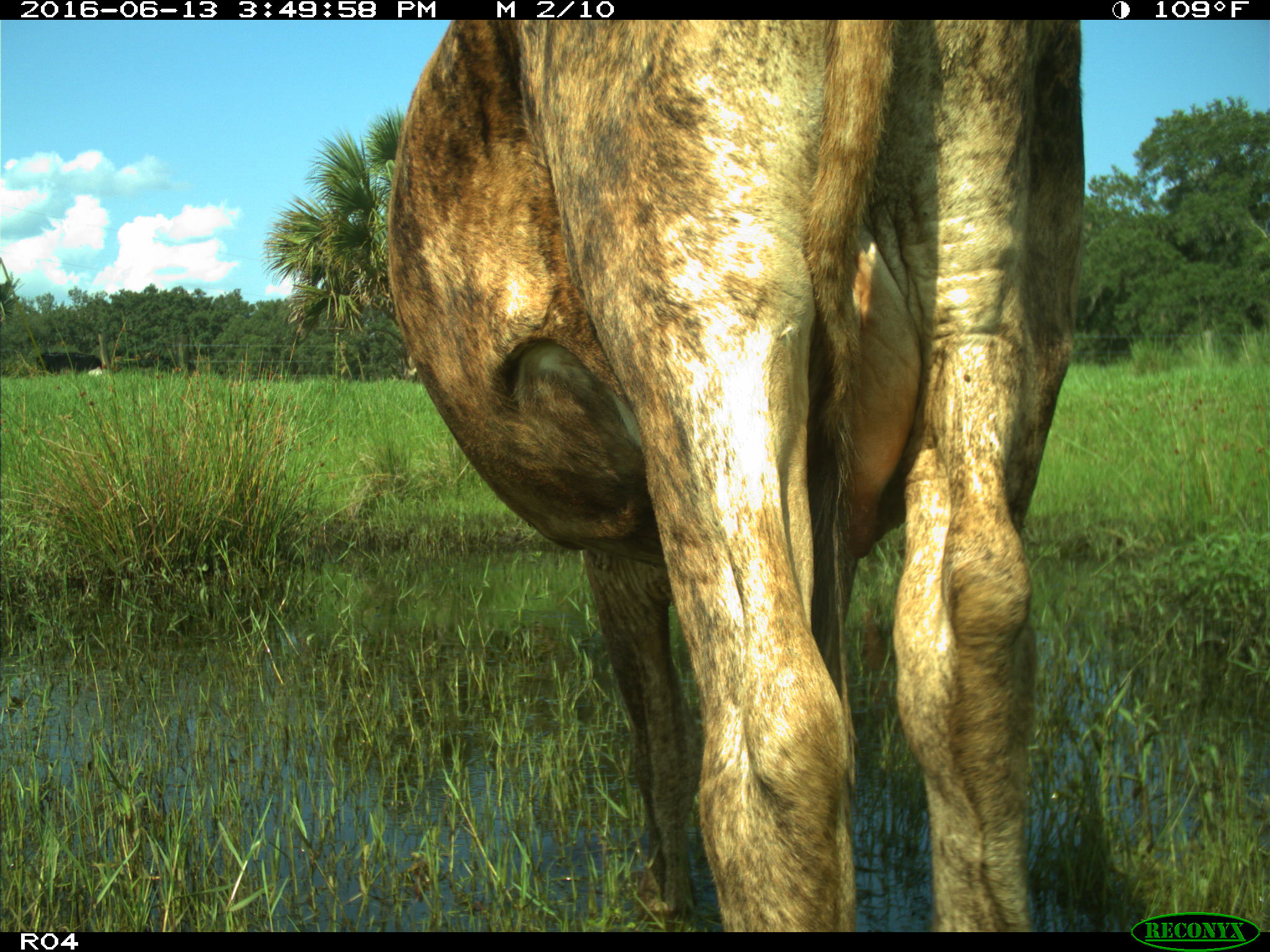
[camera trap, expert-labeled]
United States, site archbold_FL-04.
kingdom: Animalia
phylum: Chordata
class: Mammalia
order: Artiodactyla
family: Bovidae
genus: Bos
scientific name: Bos taurus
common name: domestic cow